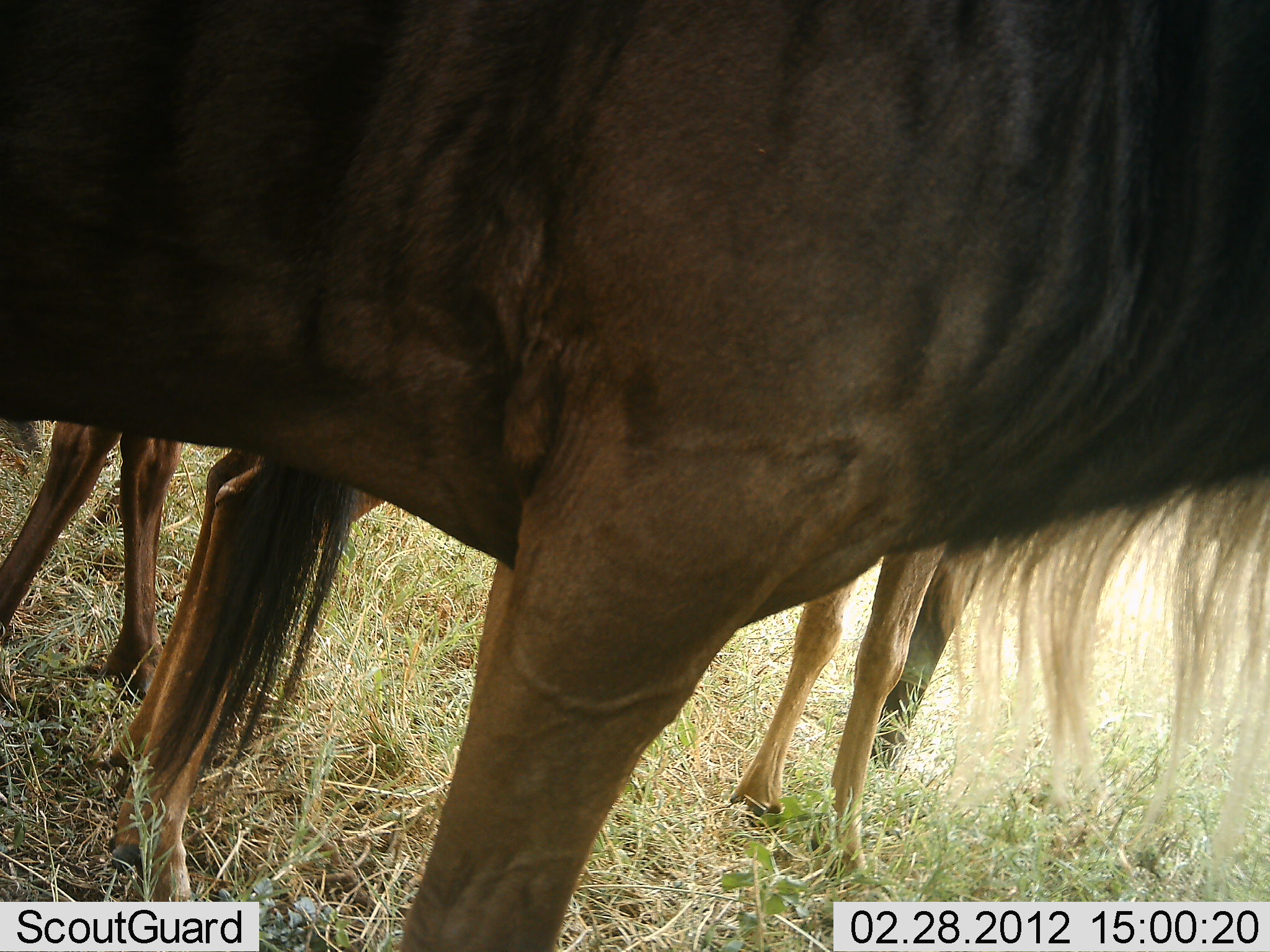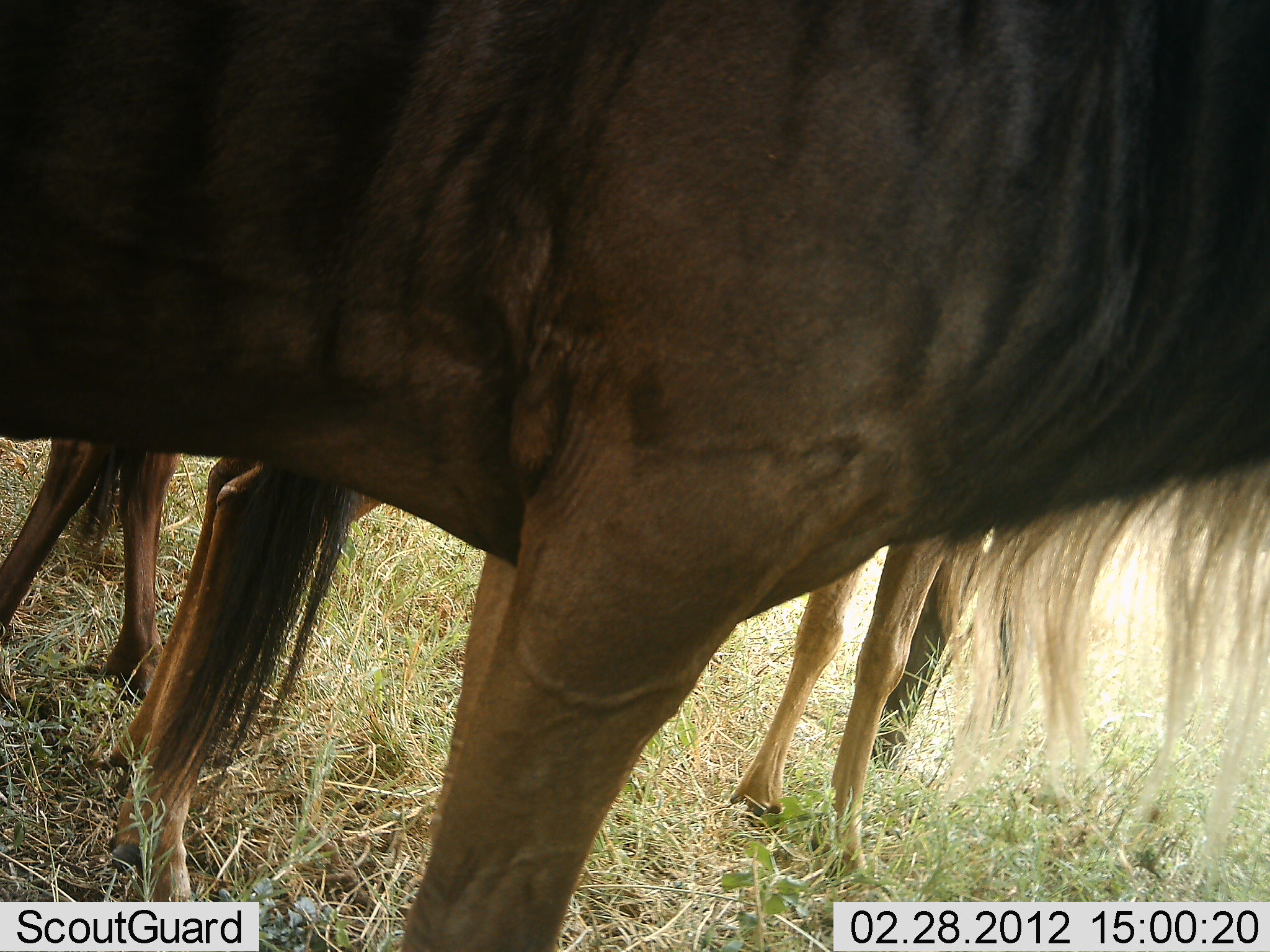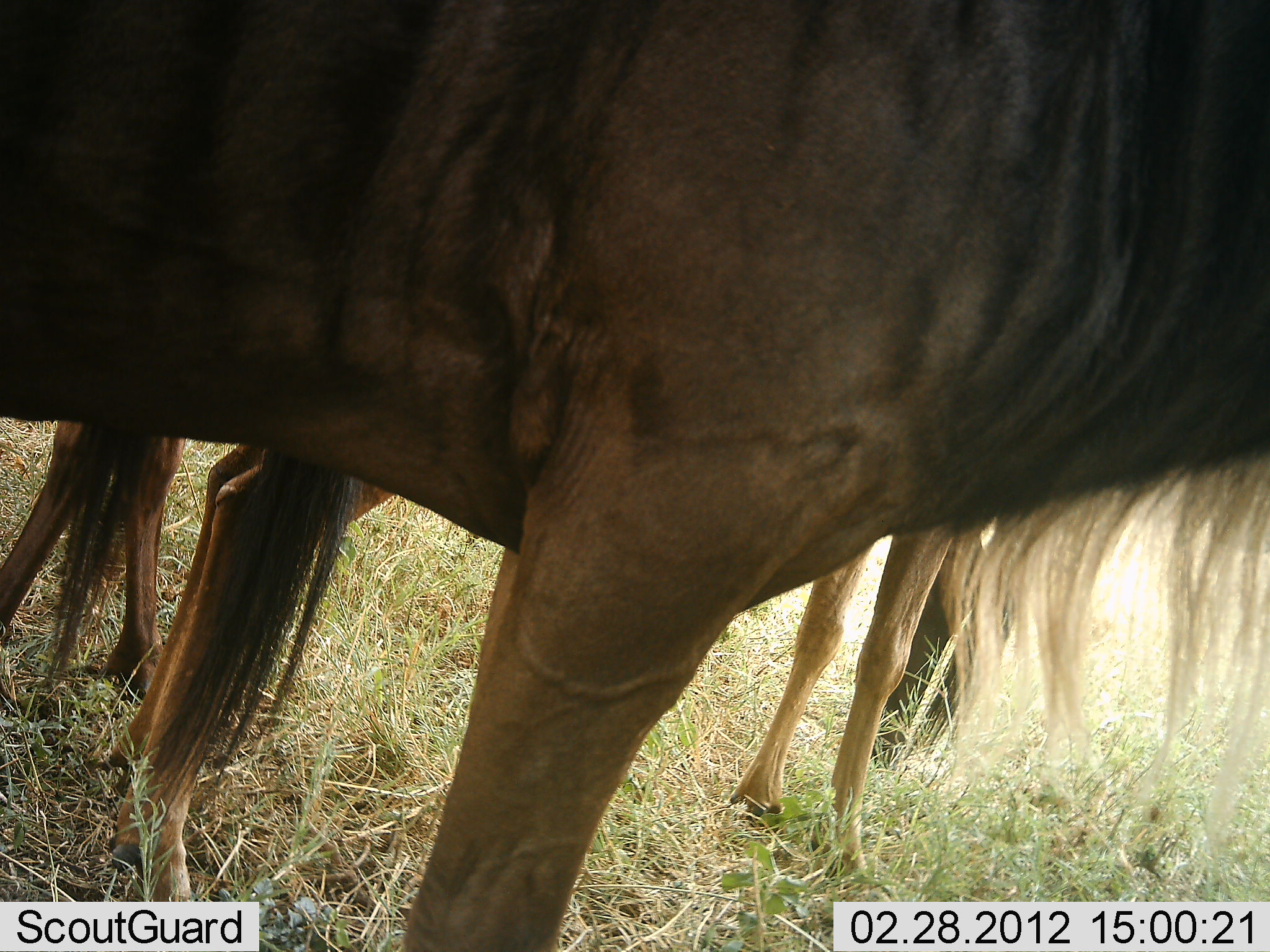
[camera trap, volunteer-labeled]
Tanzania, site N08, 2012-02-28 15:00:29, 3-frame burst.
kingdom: Animalia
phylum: Chordata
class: Mammalia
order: Artiodactyla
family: Bovidae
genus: Connochaetes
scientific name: Connochaetes taurinus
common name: blue wildebeest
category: wildebeest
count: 3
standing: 88%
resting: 19%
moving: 0%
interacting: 0%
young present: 19%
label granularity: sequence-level